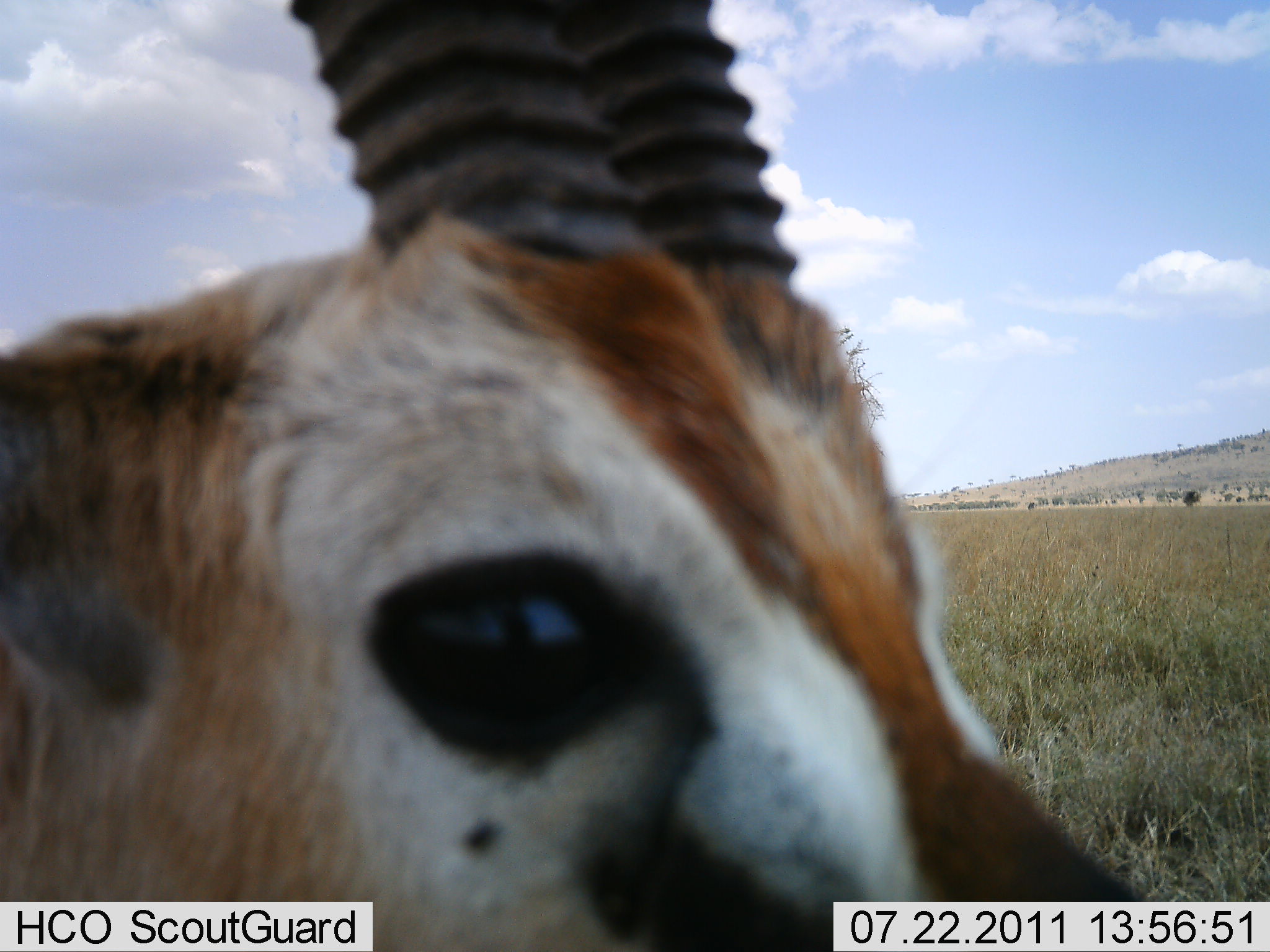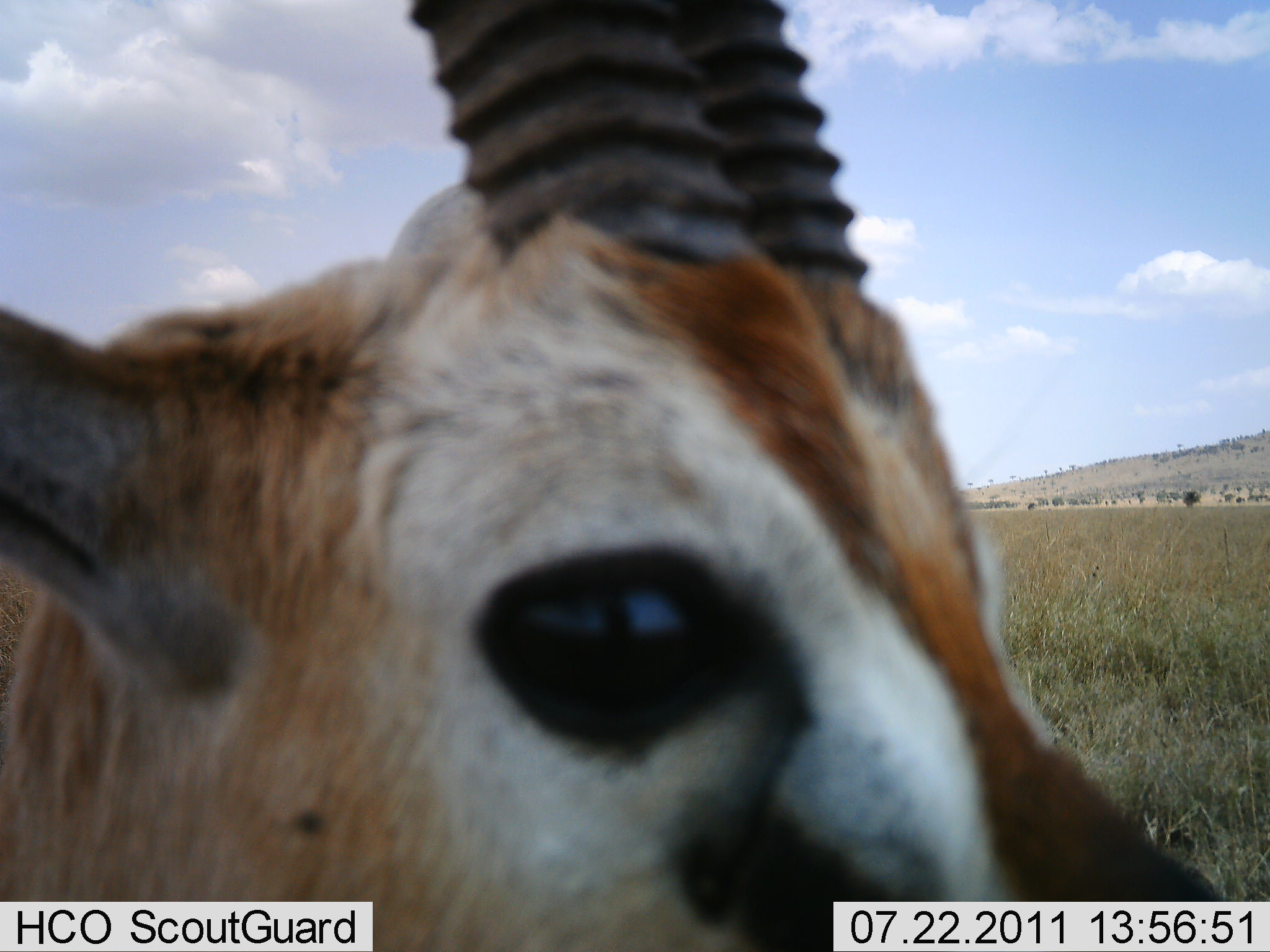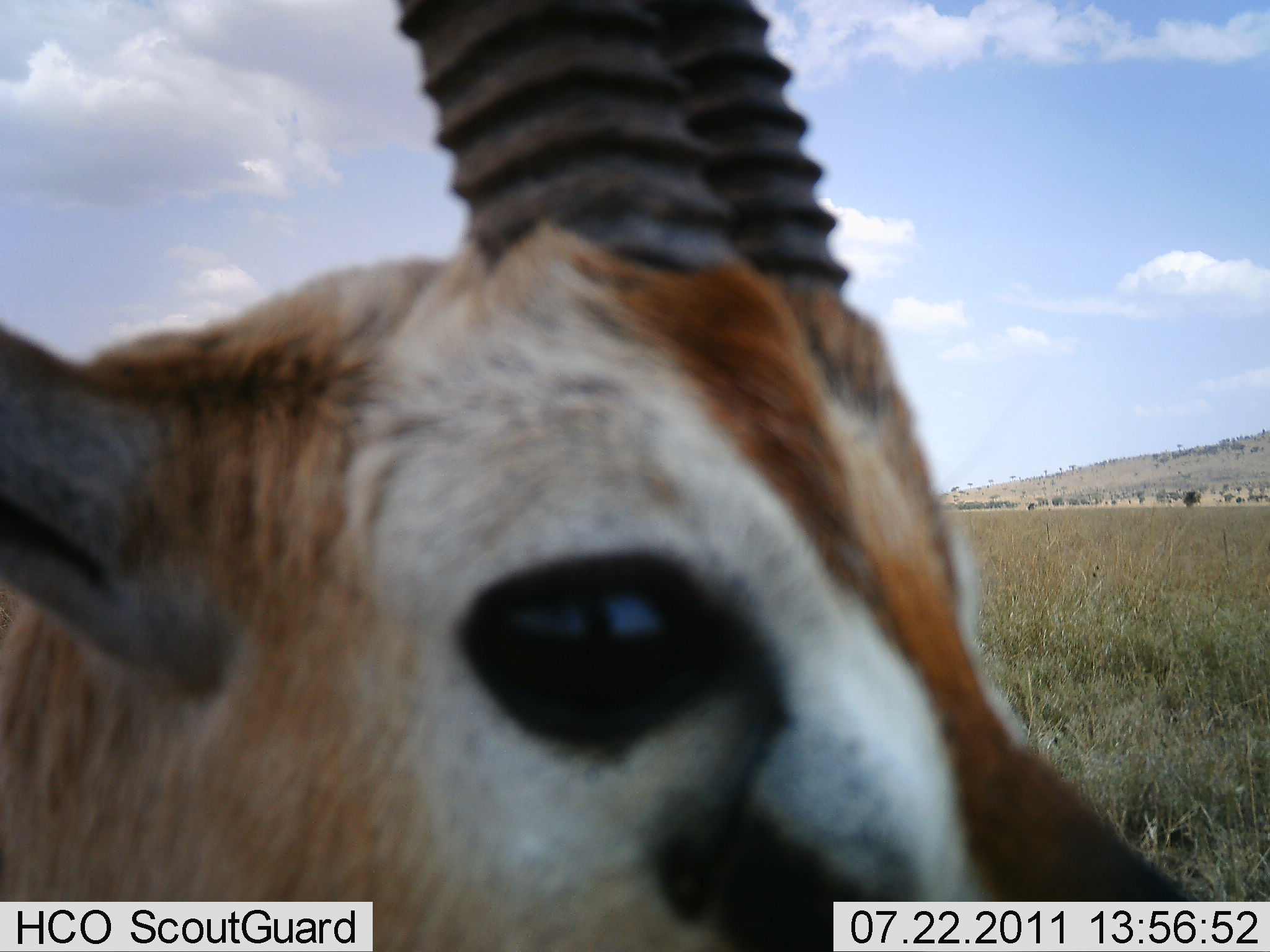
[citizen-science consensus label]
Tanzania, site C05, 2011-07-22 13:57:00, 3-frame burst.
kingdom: Animalia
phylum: Chordata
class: Mammalia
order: Artiodactyla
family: Bovidae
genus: Eudorcas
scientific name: Eudorcas thomsonii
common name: thomson's gazelle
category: gazellethomsons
Gazellethomsons (thomson's gazelle) (Eudorcas thomsonii), count 1. Behavior (volunteer vote fractions): standing 80%, resting 10%, moving 0%, interacting 10%. Young present (vote fraction): 0%. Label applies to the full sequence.